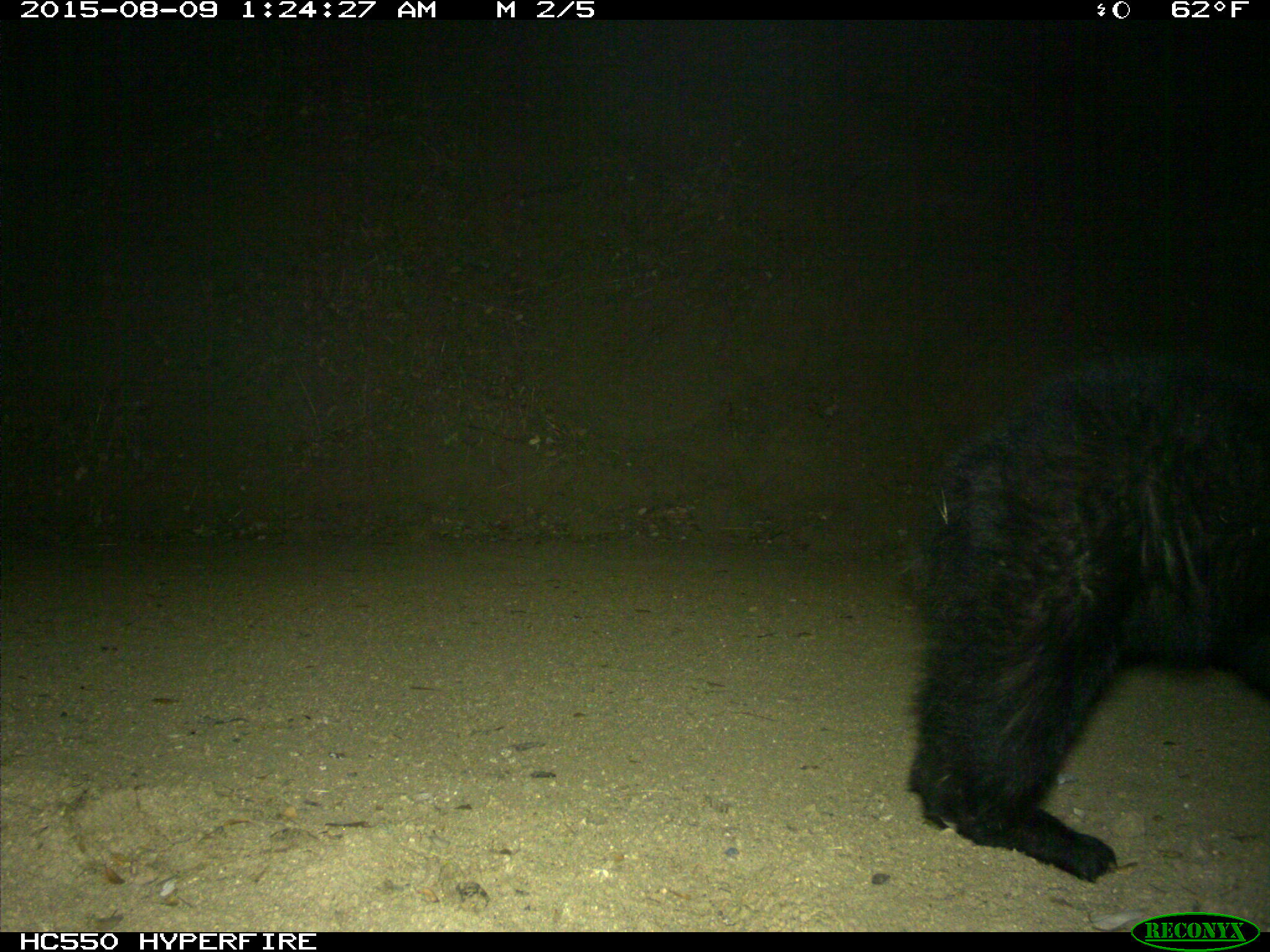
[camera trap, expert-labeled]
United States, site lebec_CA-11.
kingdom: Animalia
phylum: Chordata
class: Mammalia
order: Carnivora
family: Ursidae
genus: Ursus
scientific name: Ursus americanus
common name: american black bear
Ursus americanus (american black bear).